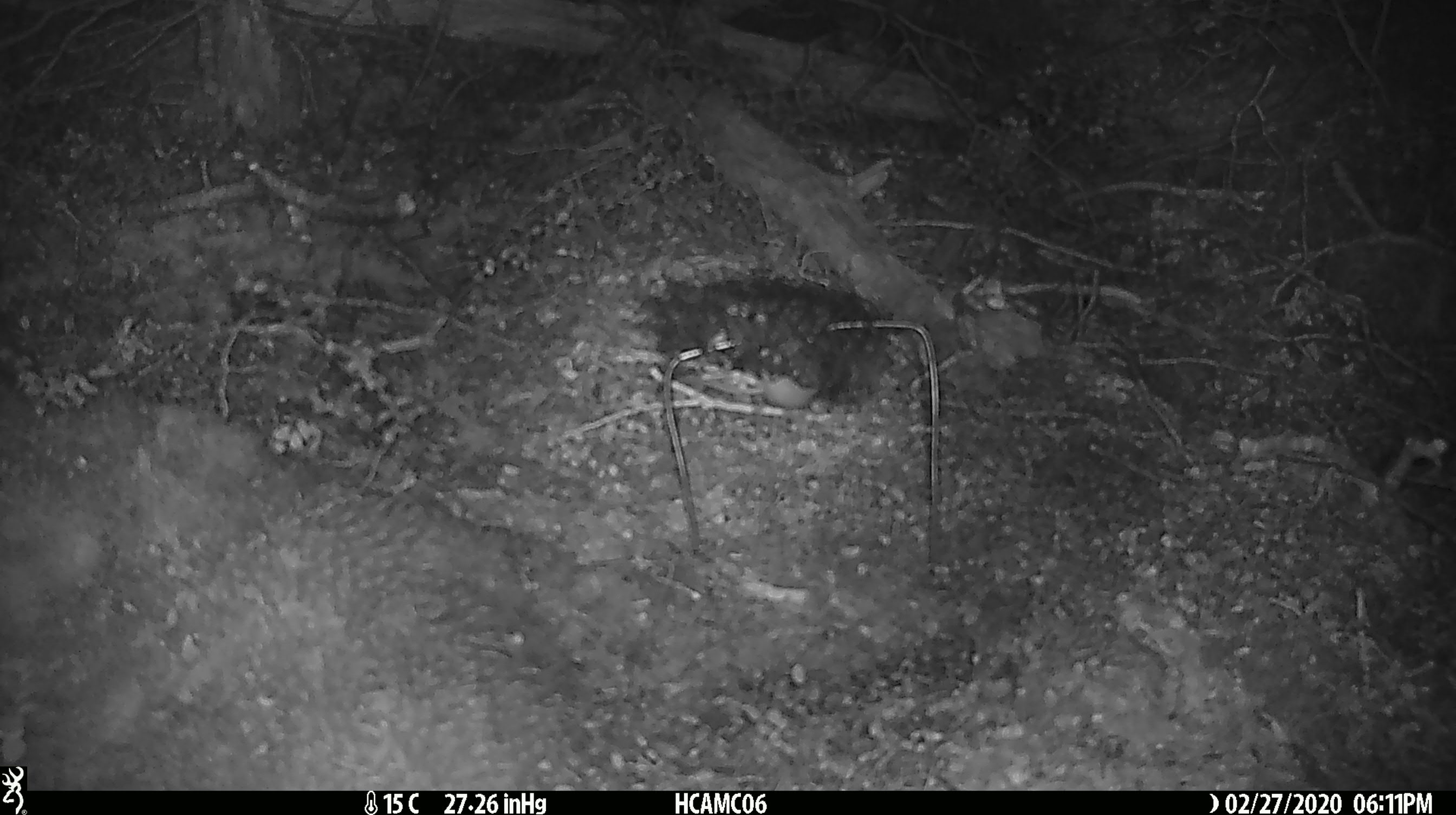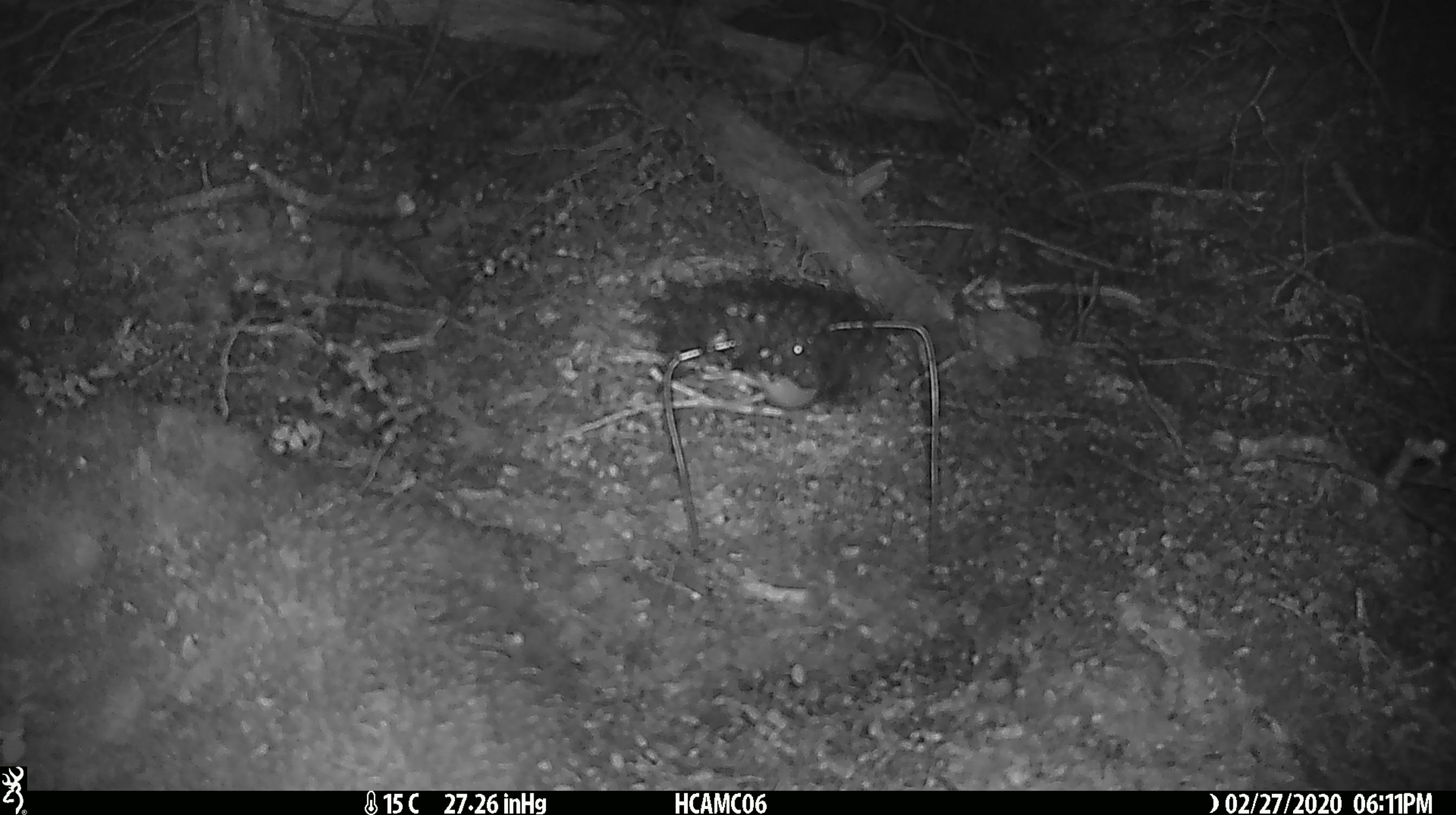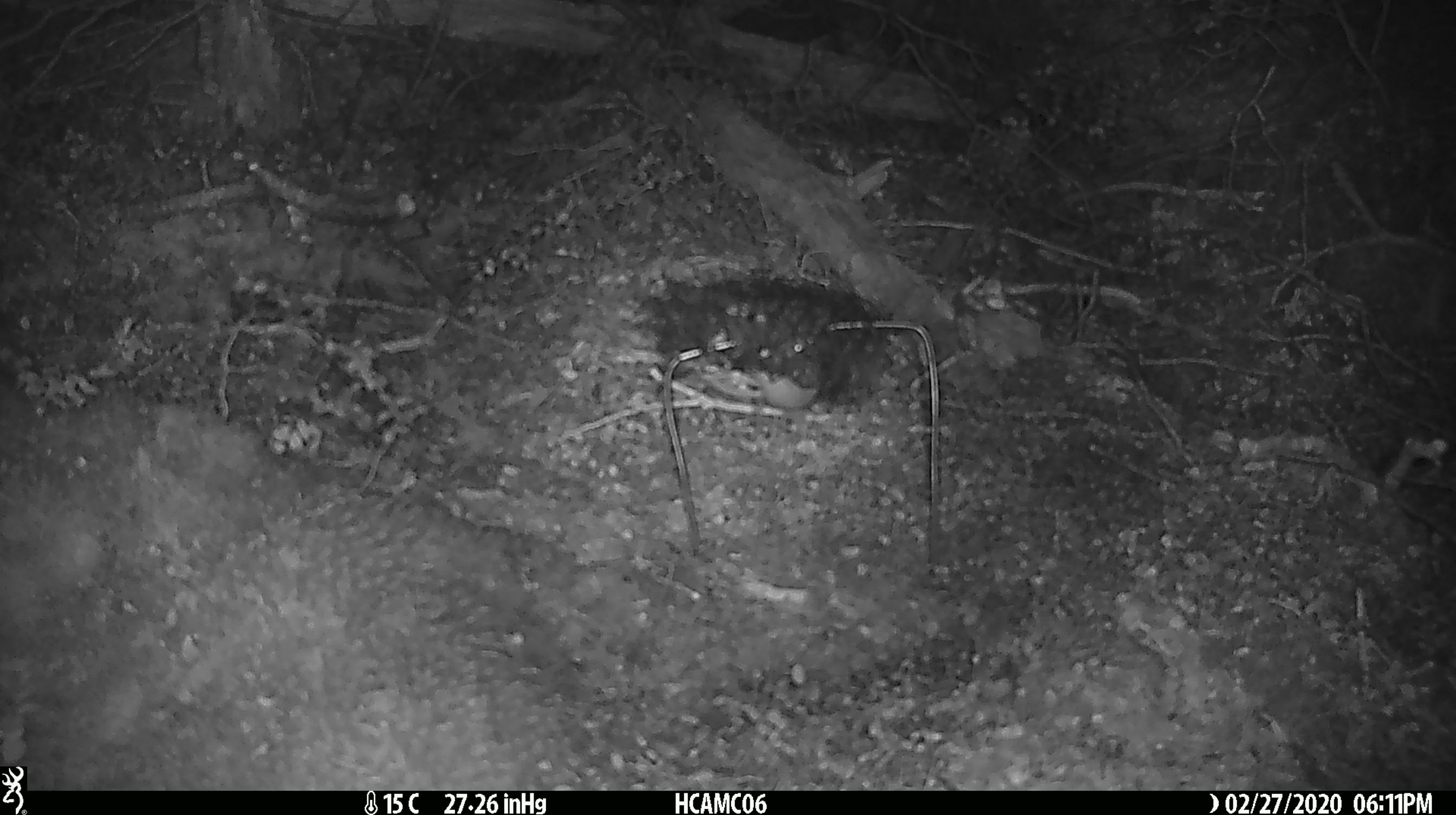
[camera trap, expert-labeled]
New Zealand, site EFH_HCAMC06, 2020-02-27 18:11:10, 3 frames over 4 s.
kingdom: Animalia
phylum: Chordata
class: Mammalia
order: Rodentia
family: Muridae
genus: Mus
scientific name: Mus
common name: mouse